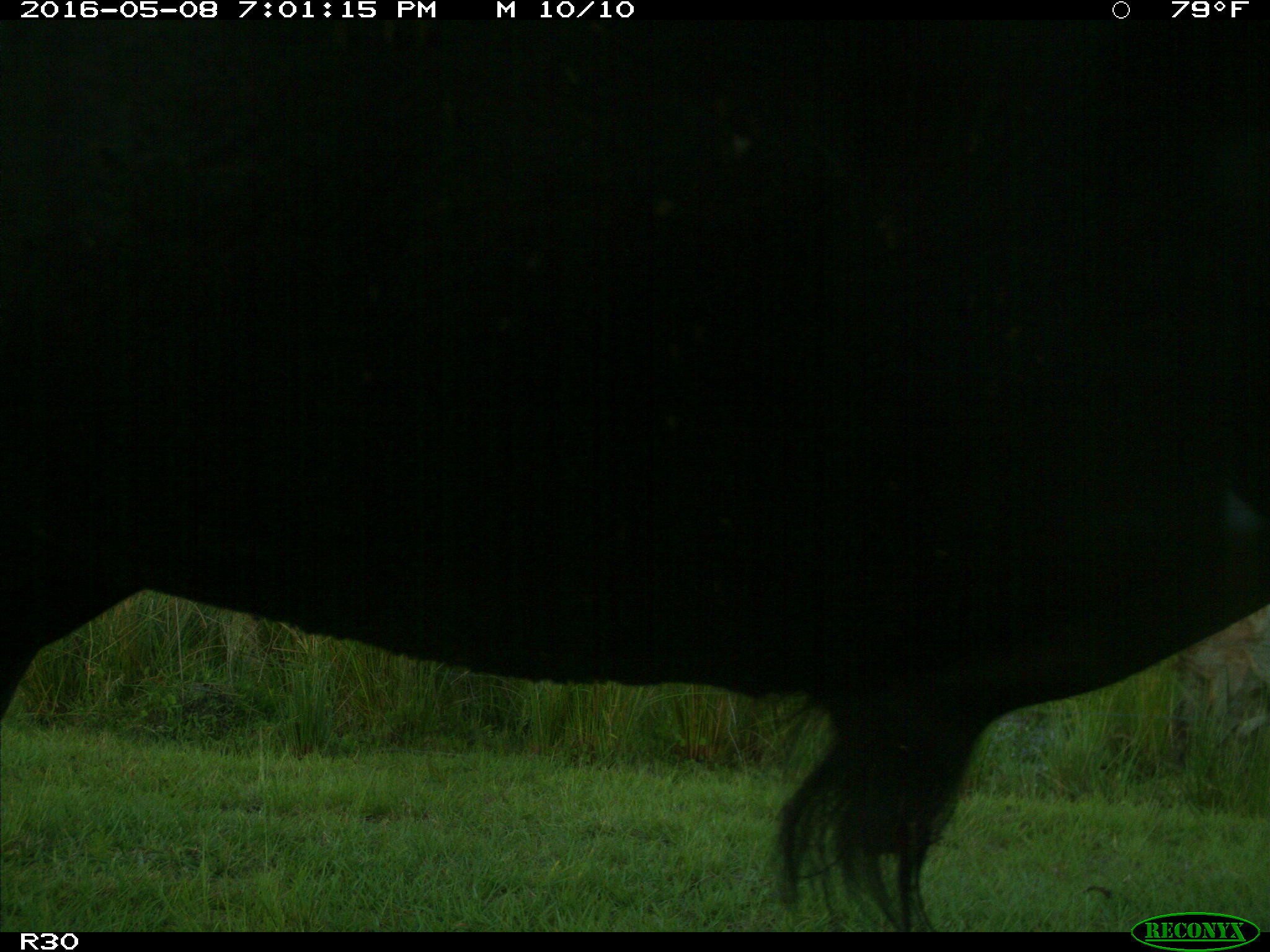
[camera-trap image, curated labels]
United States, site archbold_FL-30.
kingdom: Animalia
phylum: Chordata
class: Mammalia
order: Artiodactyla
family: Bovidae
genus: Bos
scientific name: Bos taurus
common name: domestic cow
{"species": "Bos taurus (domestic cow)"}